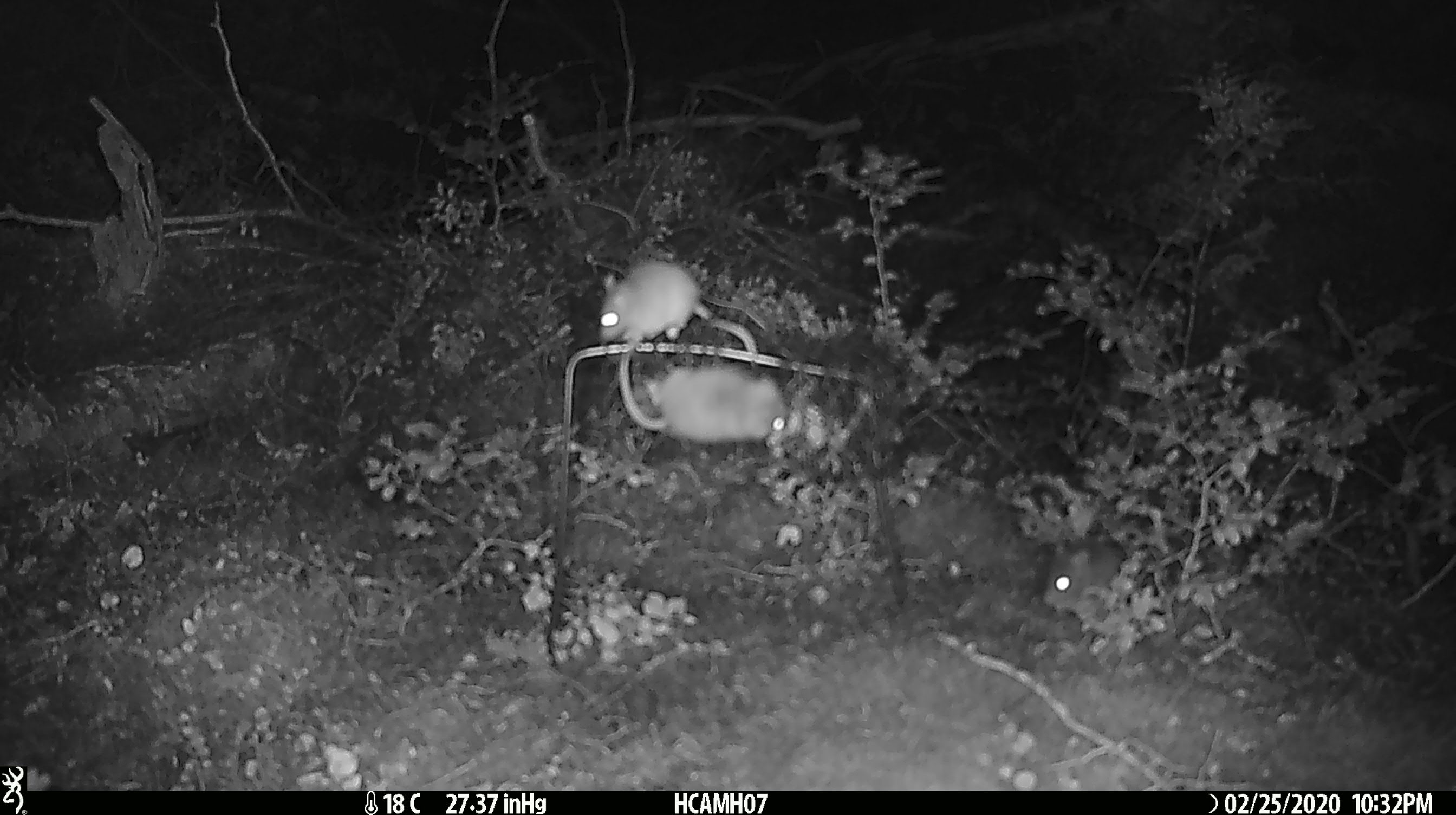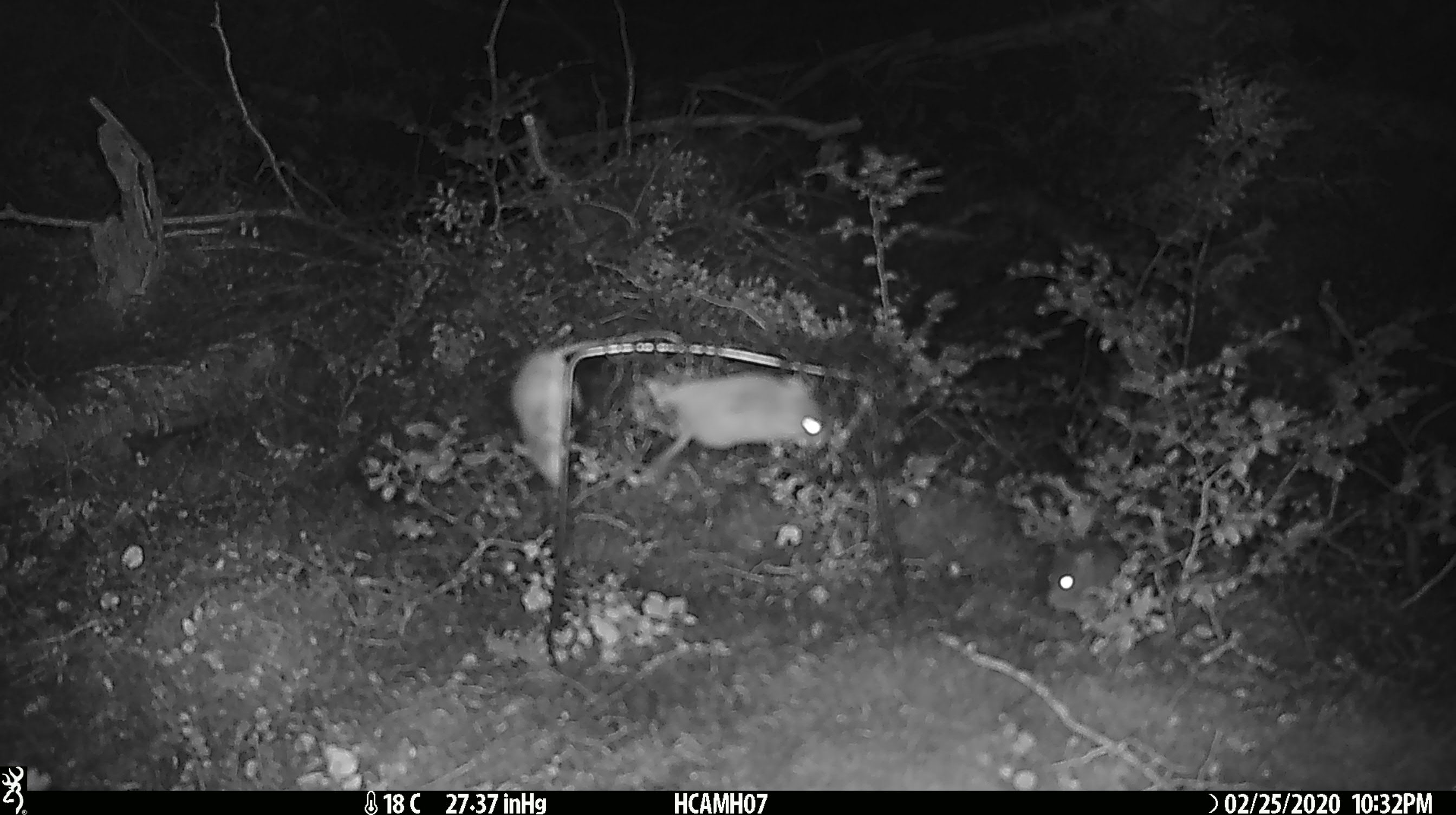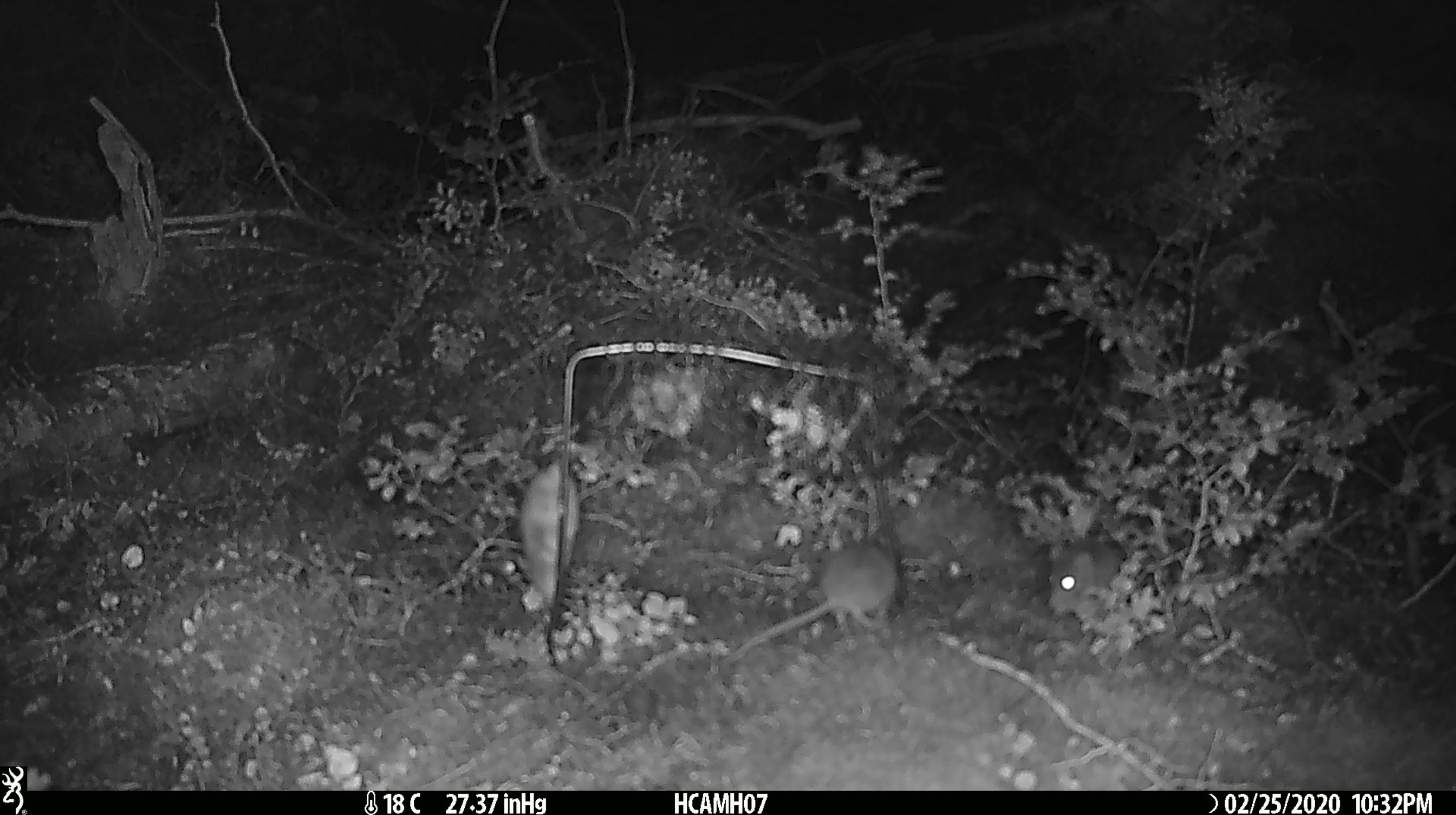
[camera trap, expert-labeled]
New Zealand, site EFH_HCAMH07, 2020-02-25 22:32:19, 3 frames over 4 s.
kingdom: Animalia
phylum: Chordata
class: Mammalia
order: Rodentia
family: Muridae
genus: Mus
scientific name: Mus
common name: mouse